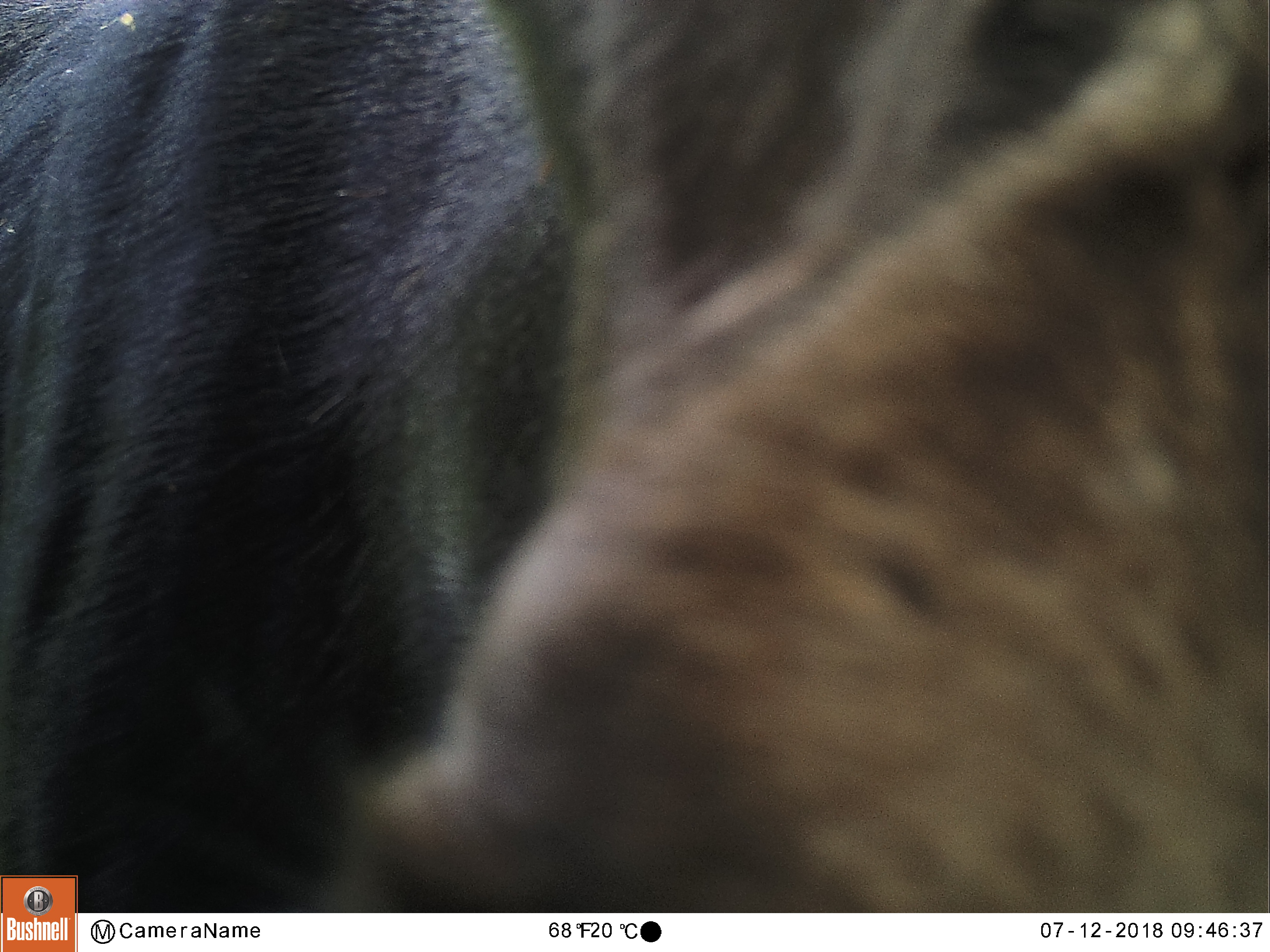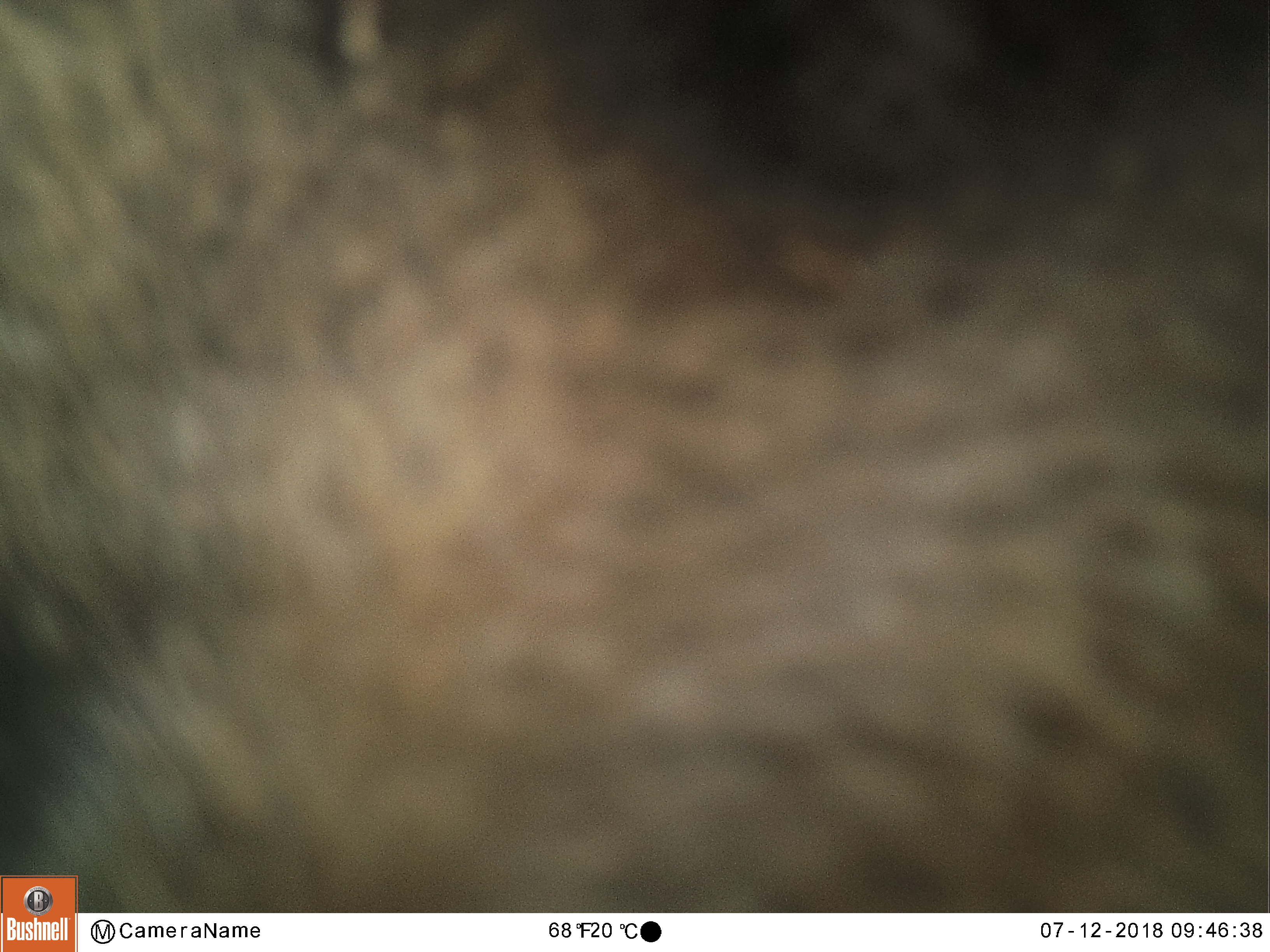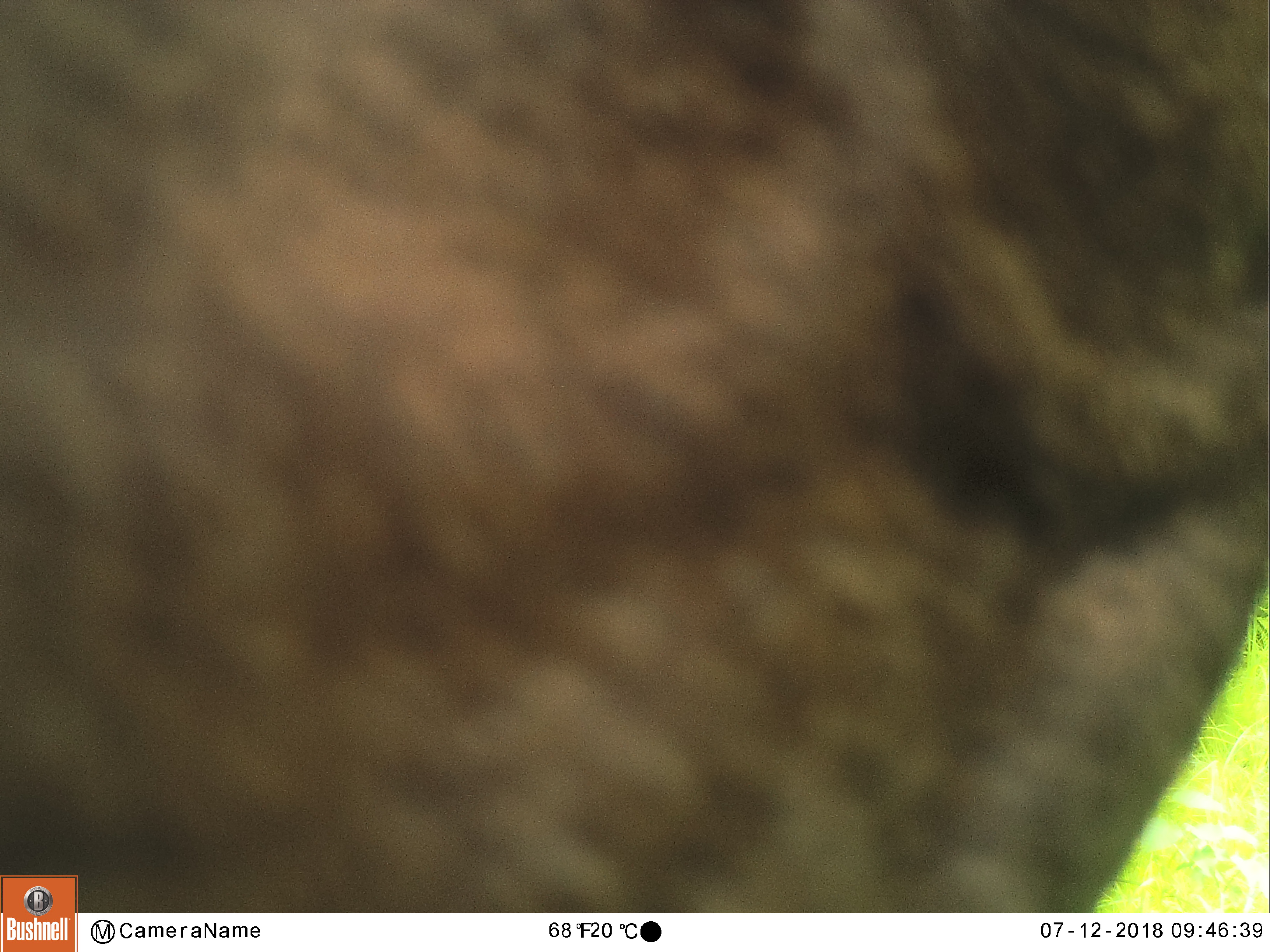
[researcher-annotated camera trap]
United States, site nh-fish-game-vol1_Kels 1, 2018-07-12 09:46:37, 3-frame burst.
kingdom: Animalia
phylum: Chordata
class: Mammalia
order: Artiodactyla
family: Cervidae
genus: Alces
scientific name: Alces alces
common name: moose